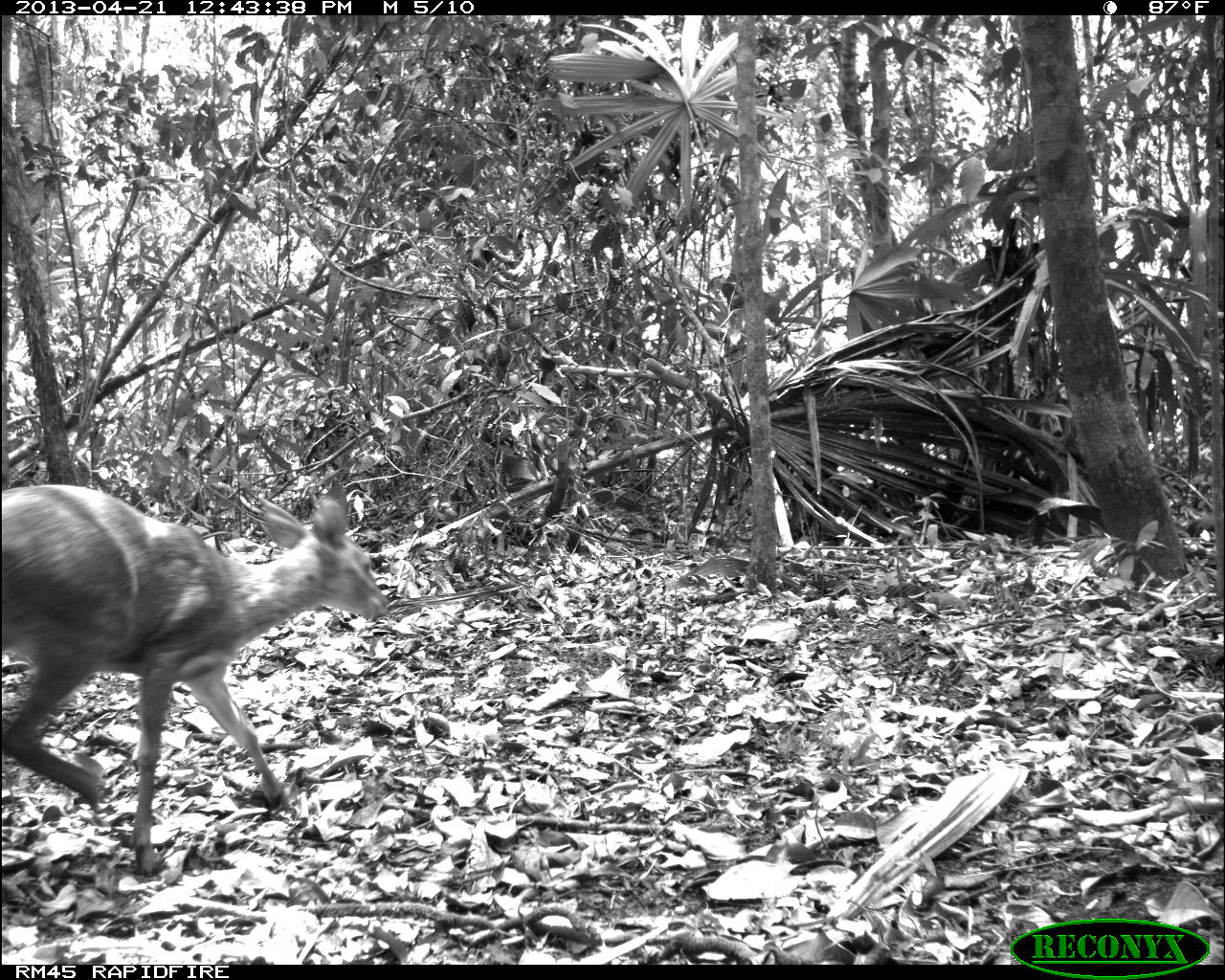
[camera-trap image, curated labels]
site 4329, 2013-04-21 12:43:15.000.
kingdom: Animalia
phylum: Chordata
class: Mammalia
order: Artiodactyla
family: Cervidae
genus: Mazama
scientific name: Mazama temama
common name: central american red brocket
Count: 1.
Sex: female.